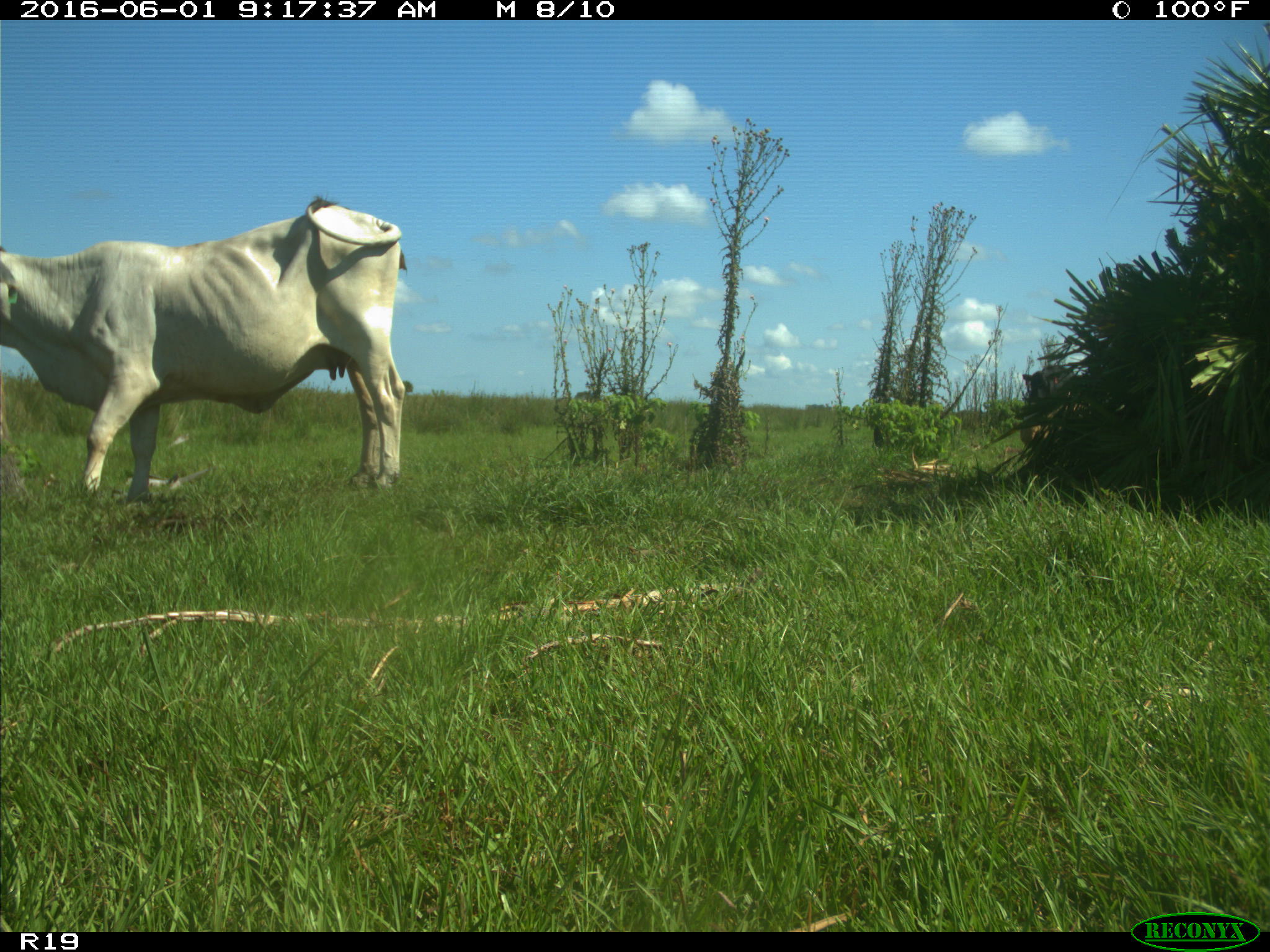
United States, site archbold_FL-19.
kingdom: Animalia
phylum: Chordata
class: Mammalia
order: Artiodactyla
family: Bovidae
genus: Bos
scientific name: Bos taurus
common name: domestic cow